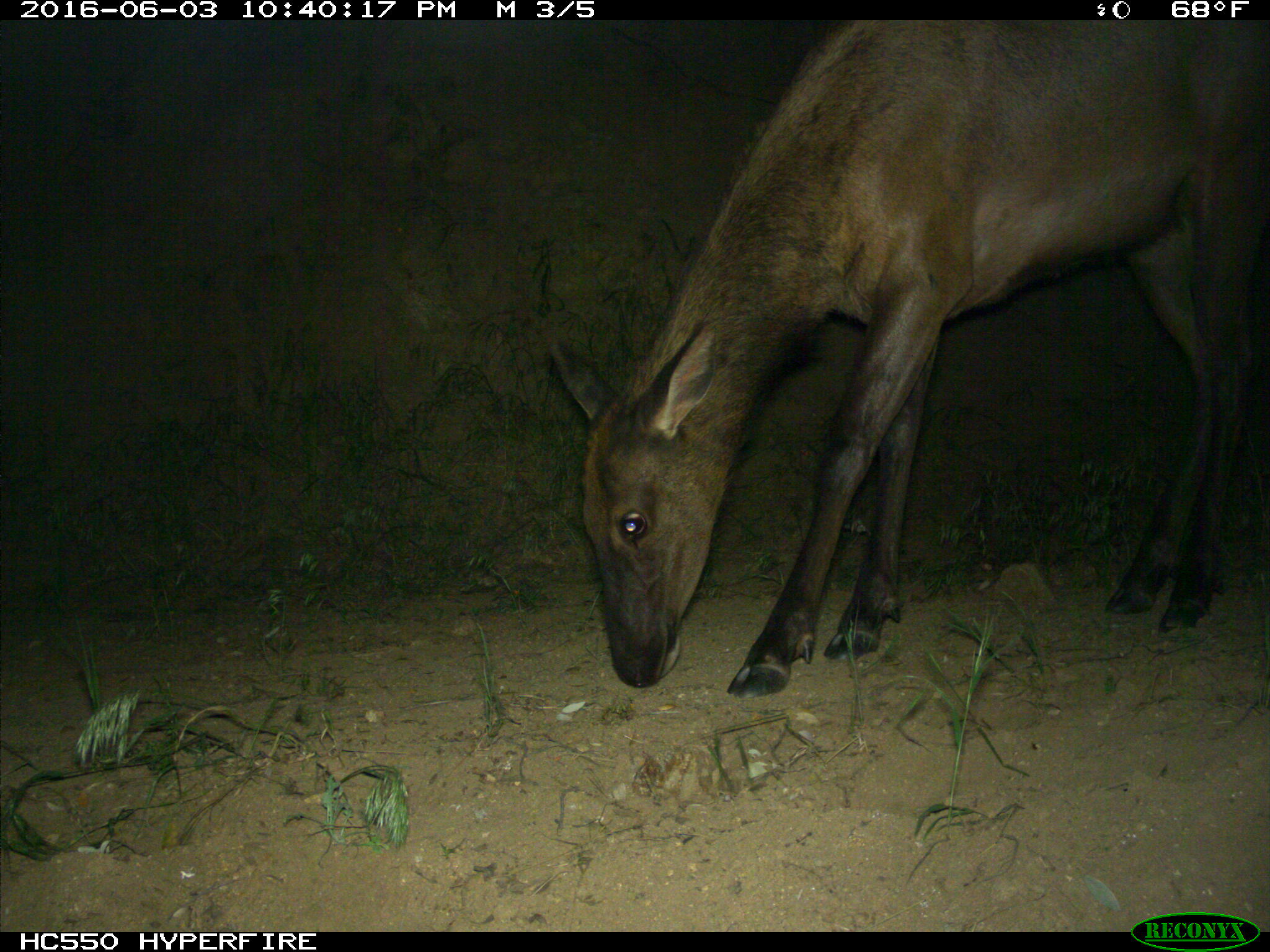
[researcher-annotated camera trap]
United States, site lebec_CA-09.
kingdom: Animalia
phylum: Chordata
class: Mammalia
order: Artiodactyla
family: Cervidae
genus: Cervus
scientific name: Cervus canadensis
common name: elk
Cervus canadensis (elk).